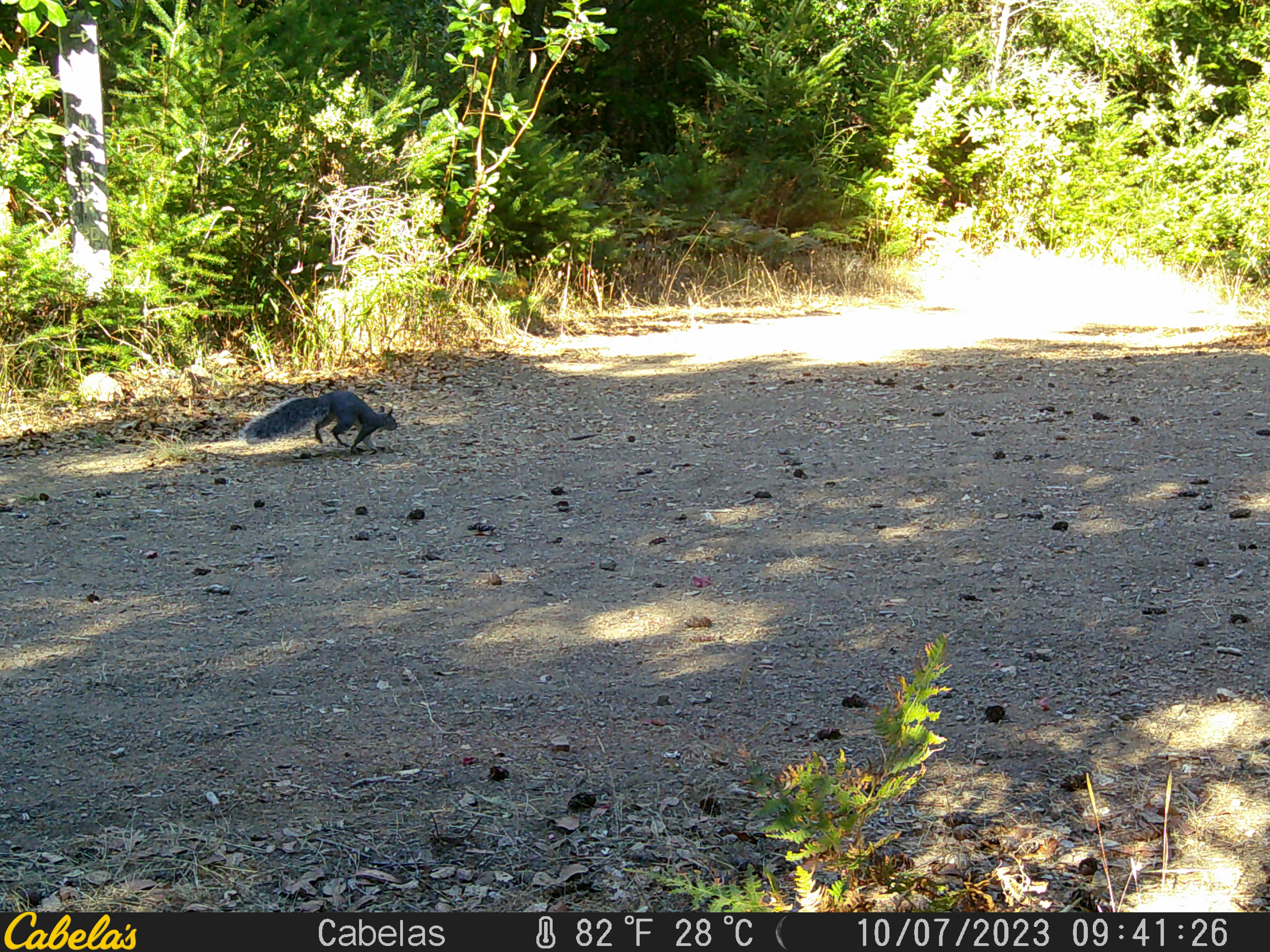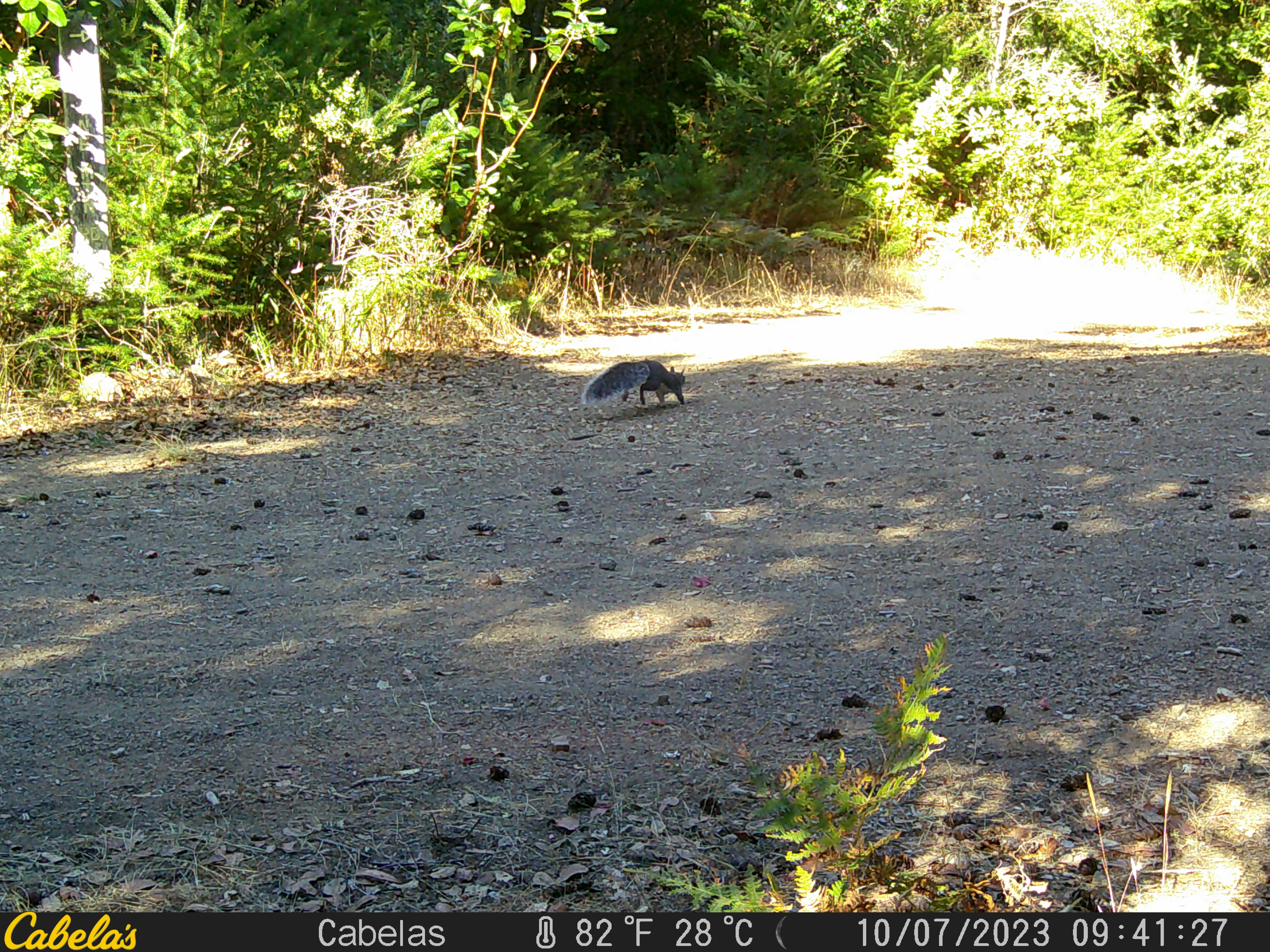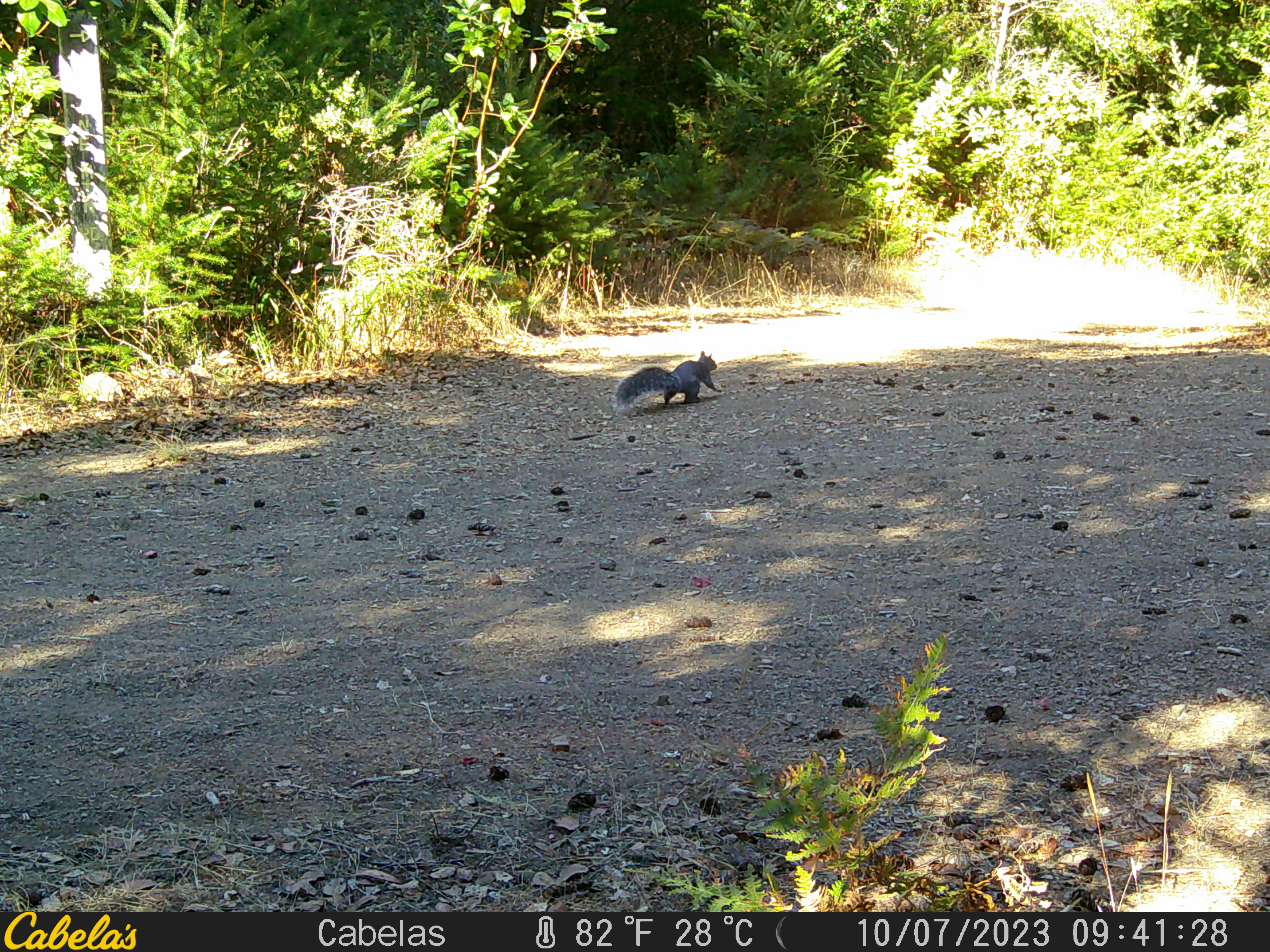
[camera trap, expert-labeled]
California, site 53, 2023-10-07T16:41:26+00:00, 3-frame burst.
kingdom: Animalia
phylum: Chordata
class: Mammalia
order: Rodentia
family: Sciuridae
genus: Sciurus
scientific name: Sciurus griseus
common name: western gray squirrel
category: western grey squirrel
Western grey squirrel (western gray squirrel) (Sciurus griseus).